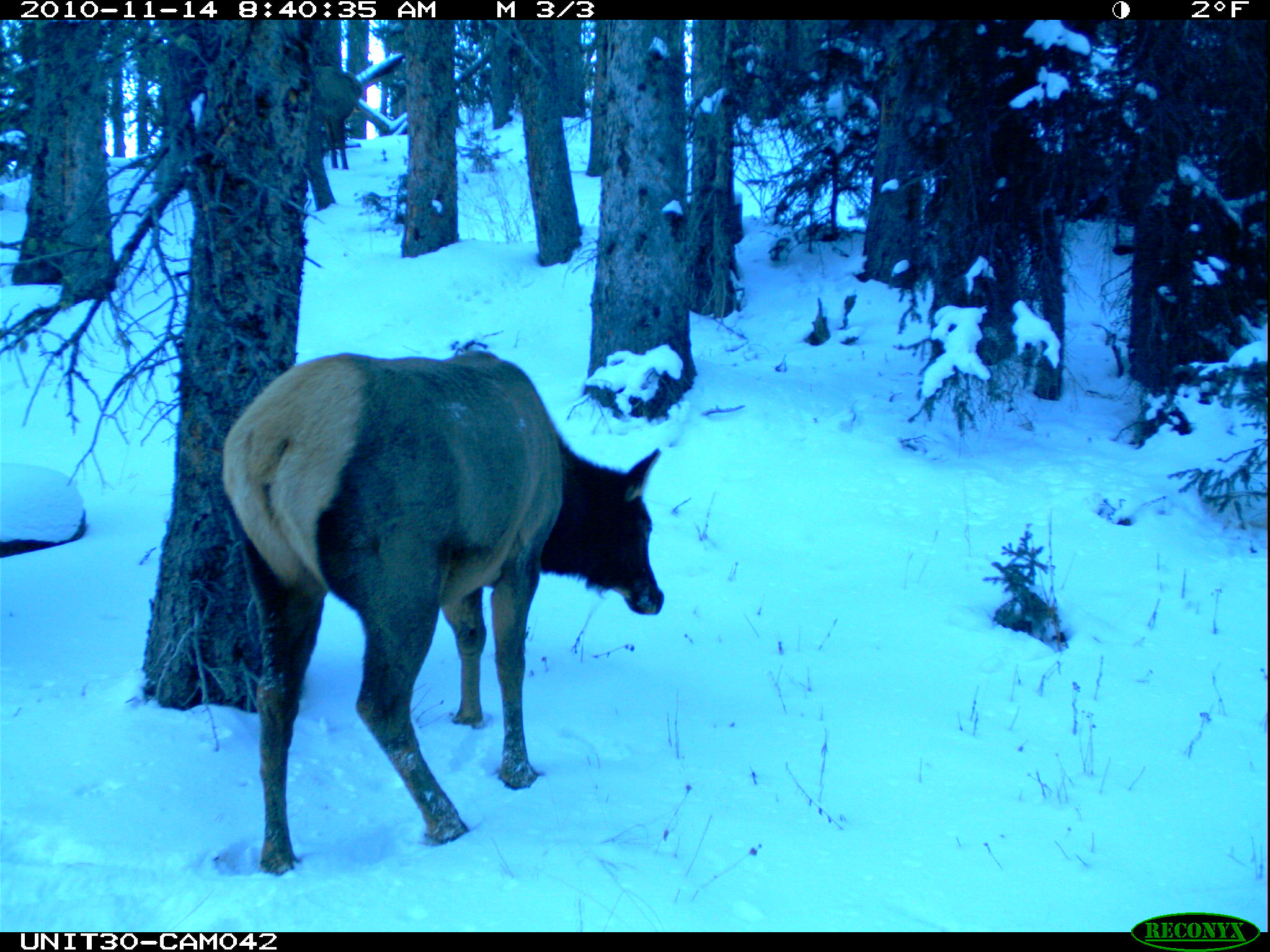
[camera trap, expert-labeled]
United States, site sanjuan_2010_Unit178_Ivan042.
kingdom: Animalia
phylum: Chordata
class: Mammalia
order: Artiodactyla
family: Cervidae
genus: Cervus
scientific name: Cervus elaphus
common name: red deer